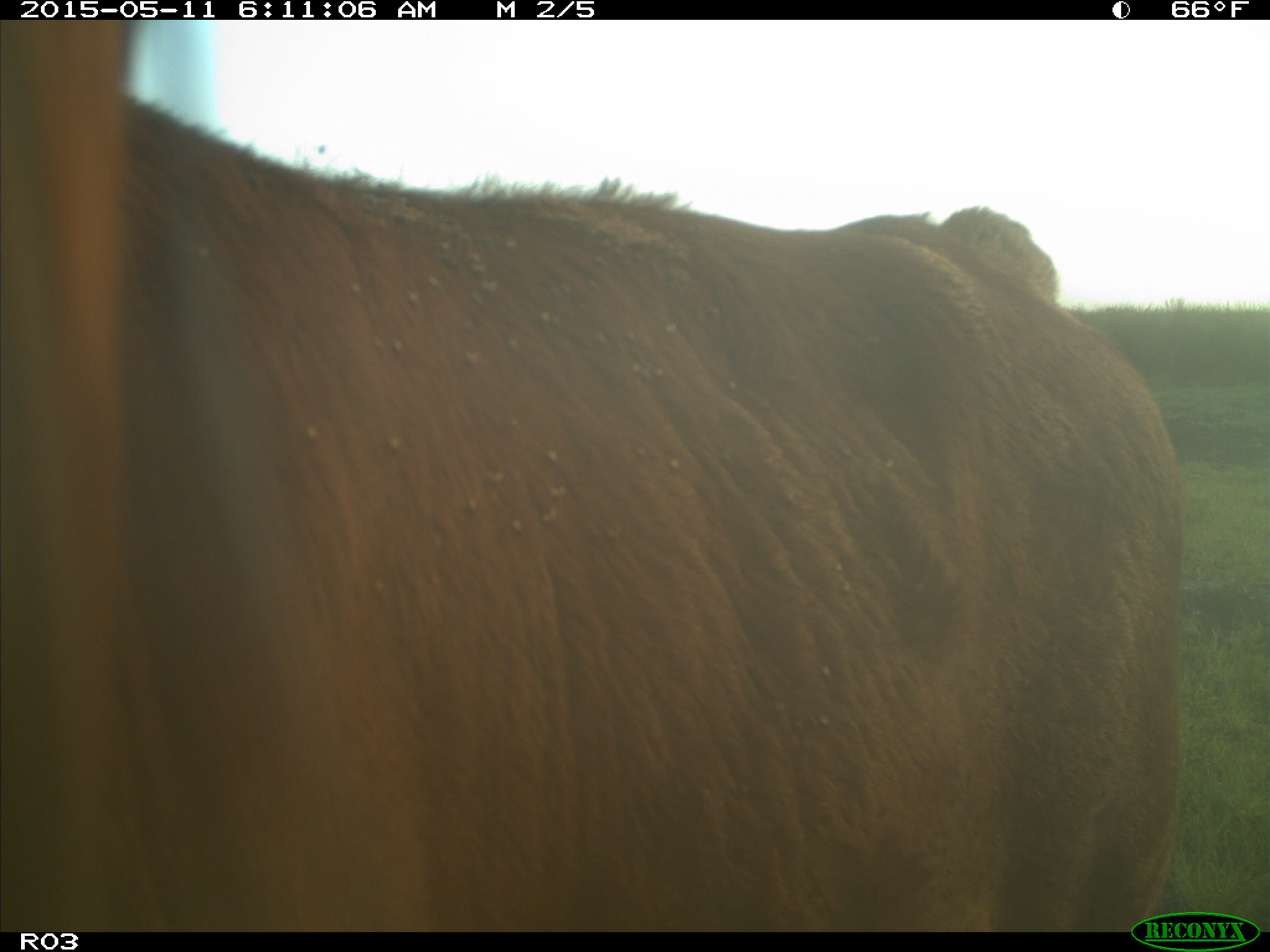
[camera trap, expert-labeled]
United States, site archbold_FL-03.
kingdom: Animalia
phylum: Chordata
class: Mammalia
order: Artiodactyla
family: Bovidae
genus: Bos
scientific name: Bos taurus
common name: domestic cow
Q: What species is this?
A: Bos taurus (domestic cow).